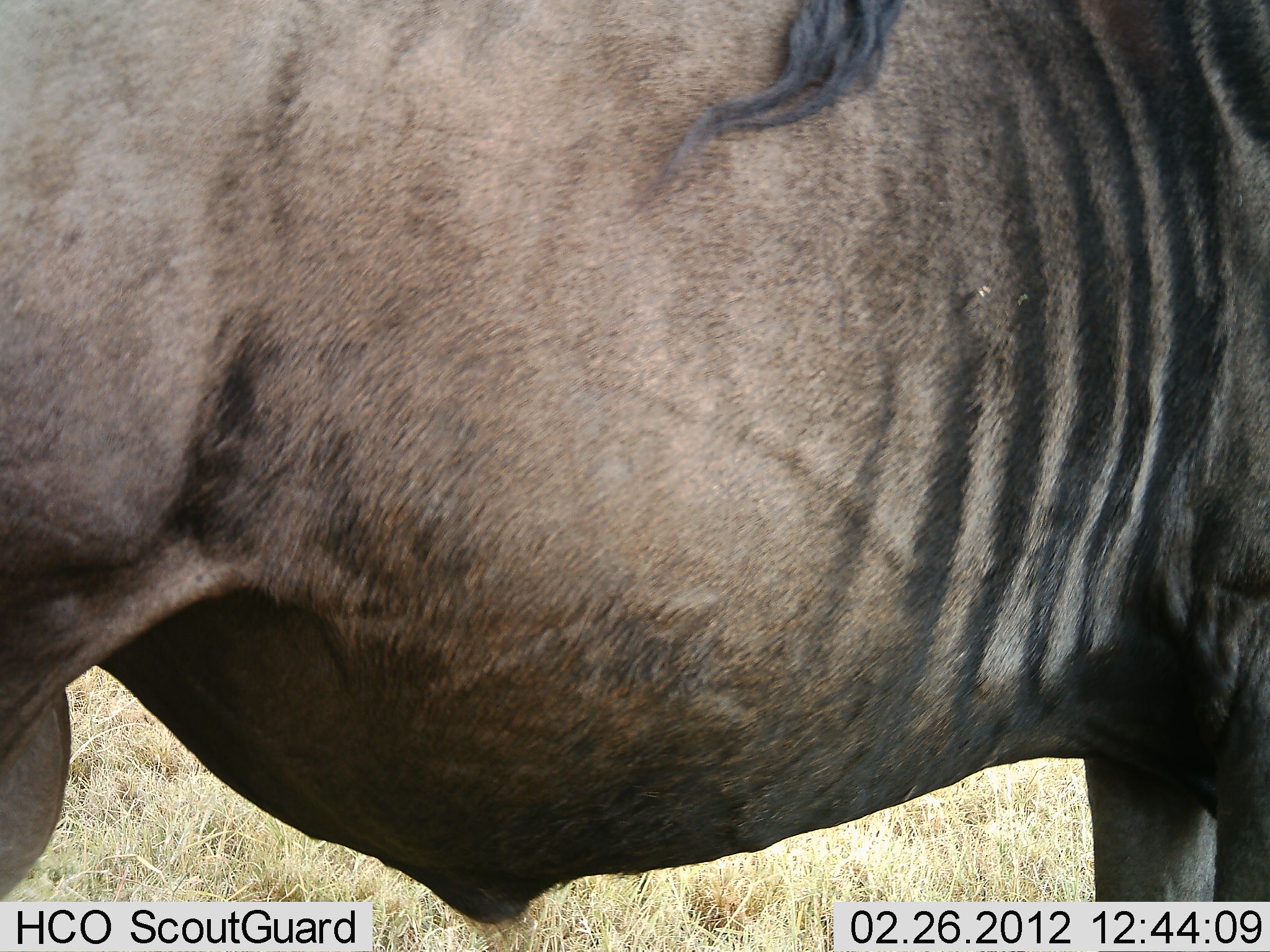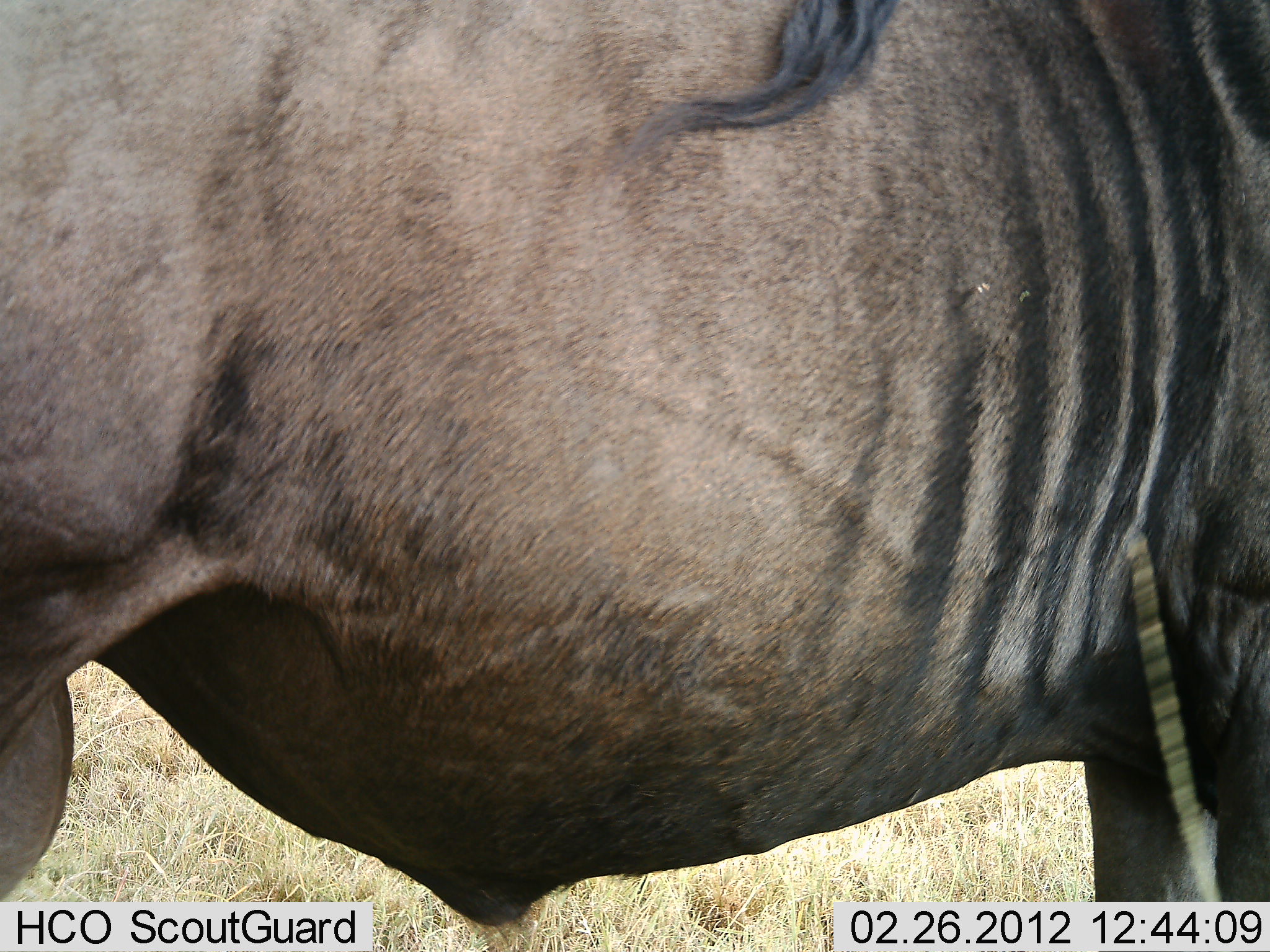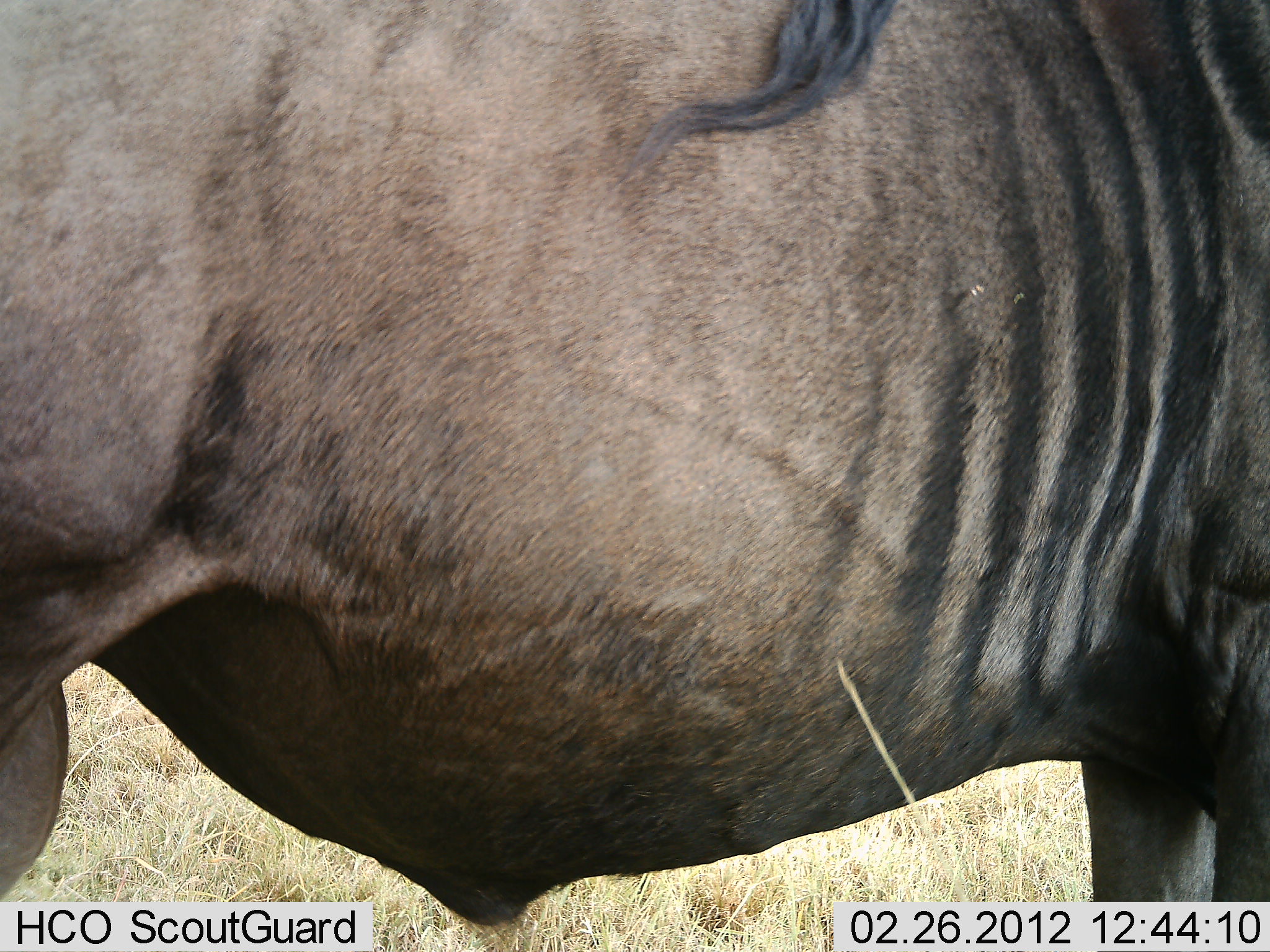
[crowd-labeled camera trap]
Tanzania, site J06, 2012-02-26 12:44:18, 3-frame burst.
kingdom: Animalia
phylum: Chordata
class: Mammalia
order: Artiodactyla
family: Bovidae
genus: Connochaetes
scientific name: Connochaetes taurinus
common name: blue wildebeest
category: wildebeest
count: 1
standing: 92%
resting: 0%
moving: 8%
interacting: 0%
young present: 0%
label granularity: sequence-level